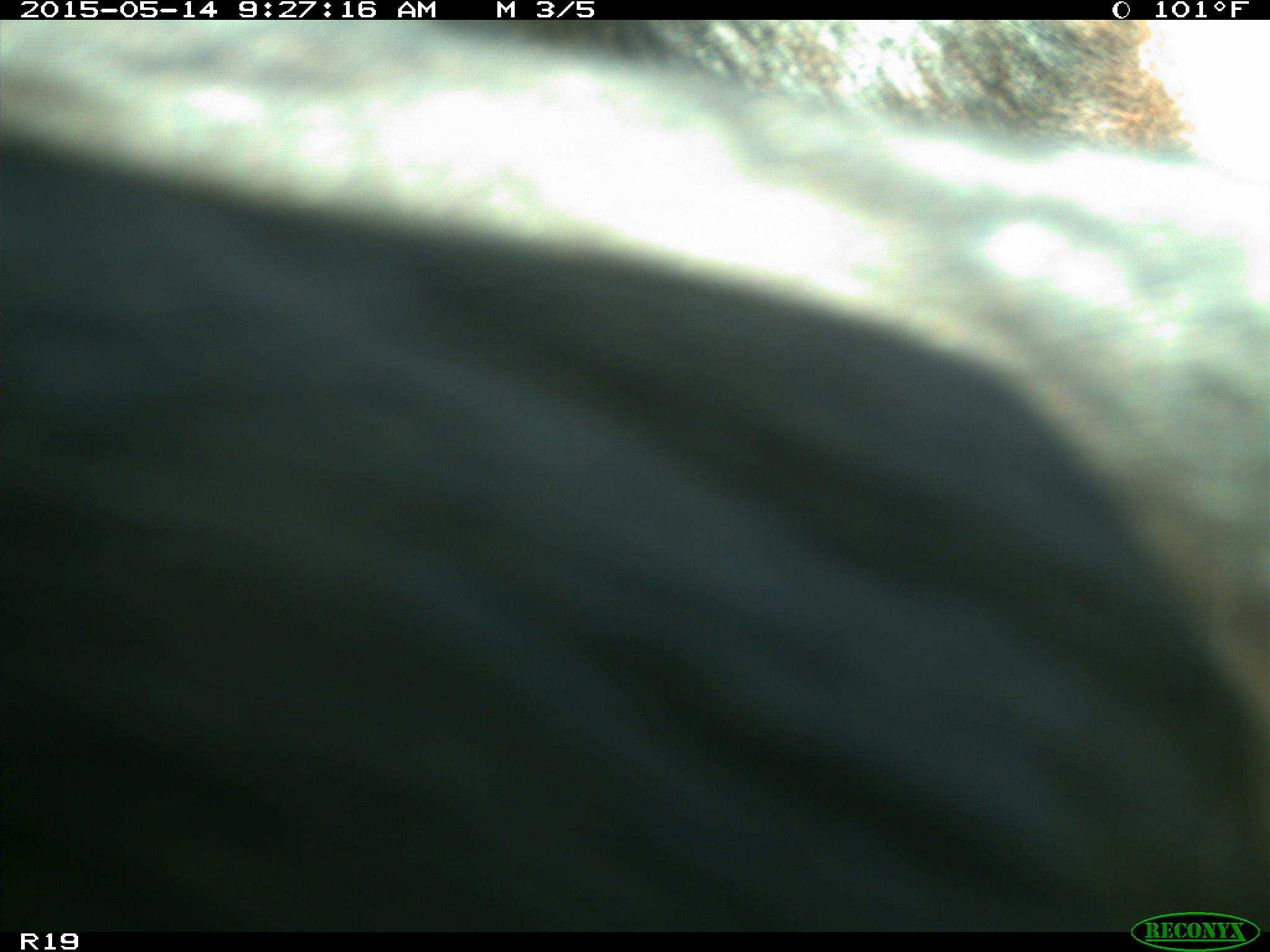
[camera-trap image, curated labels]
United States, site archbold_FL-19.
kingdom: Animalia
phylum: Chordata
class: Mammalia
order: Artiodactyla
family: Bovidae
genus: Bos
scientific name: Bos taurus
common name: domestic cow